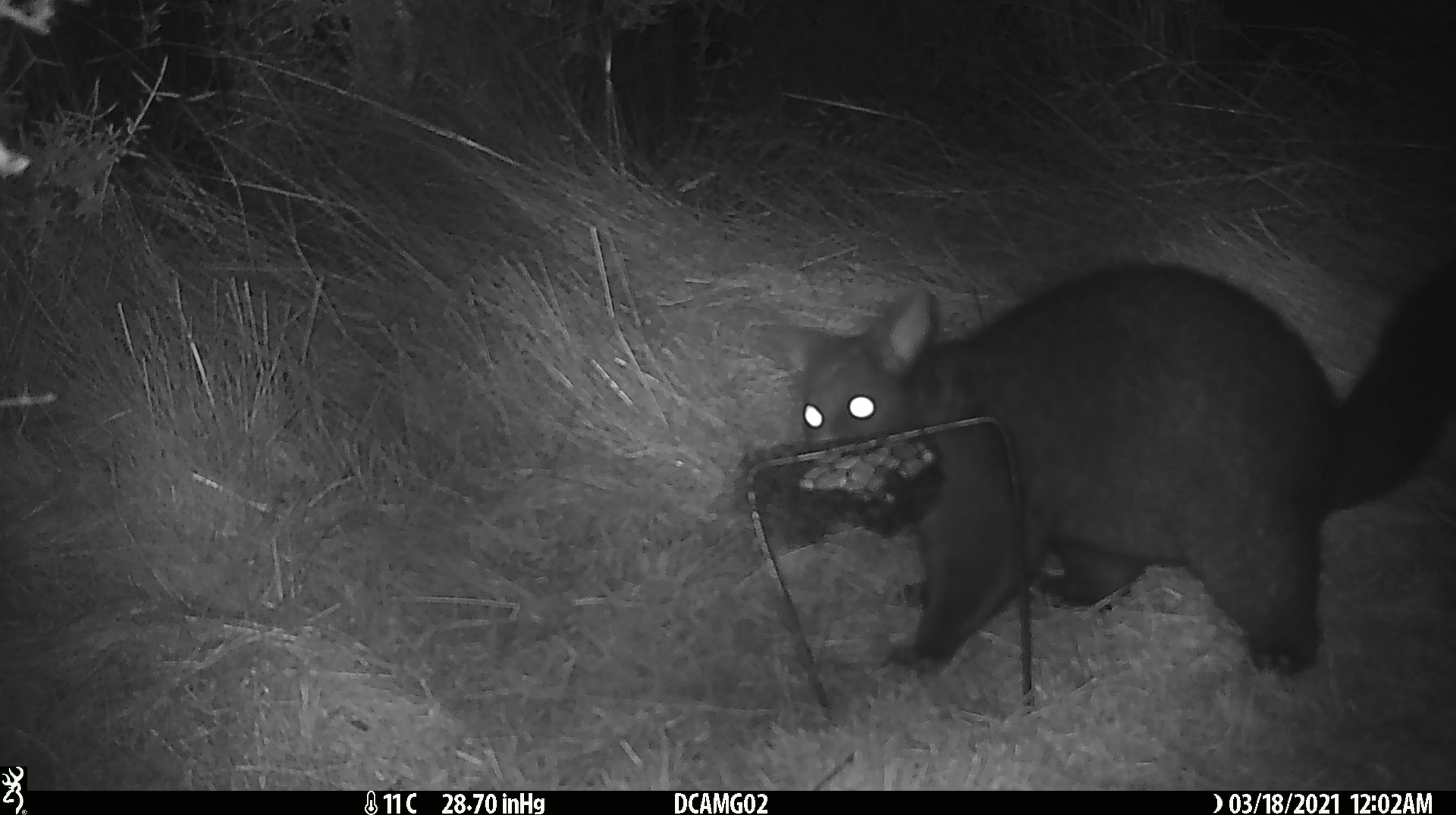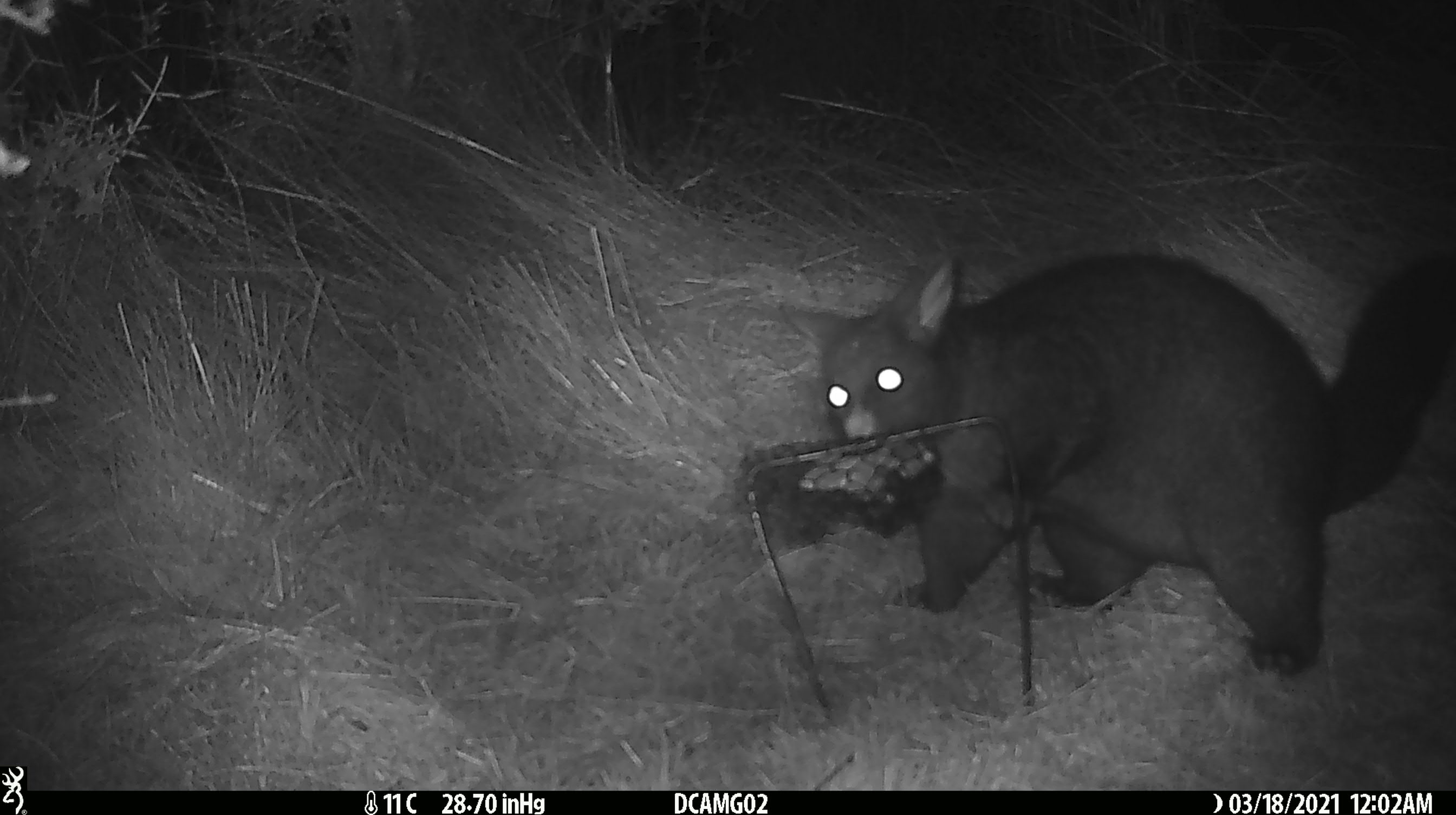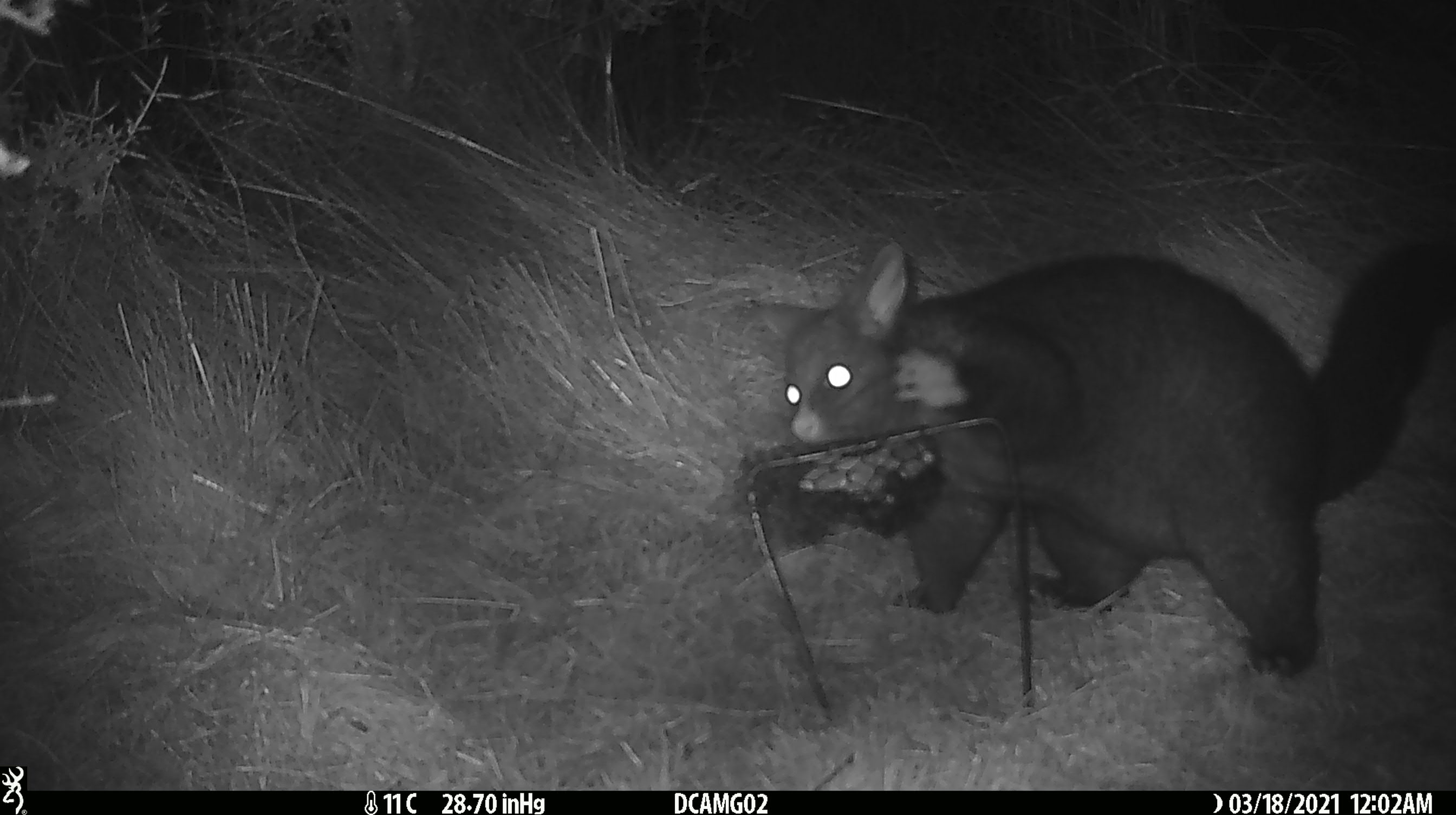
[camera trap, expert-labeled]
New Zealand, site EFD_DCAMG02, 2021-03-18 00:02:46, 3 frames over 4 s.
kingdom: Animalia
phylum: Chordata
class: Mammalia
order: Diprotodontia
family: Phalangeridae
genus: Trichosurus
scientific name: Trichosurus vulpecula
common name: common brushtail possum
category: possum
Possum (common brushtail possum) (Trichosurus vulpecula).